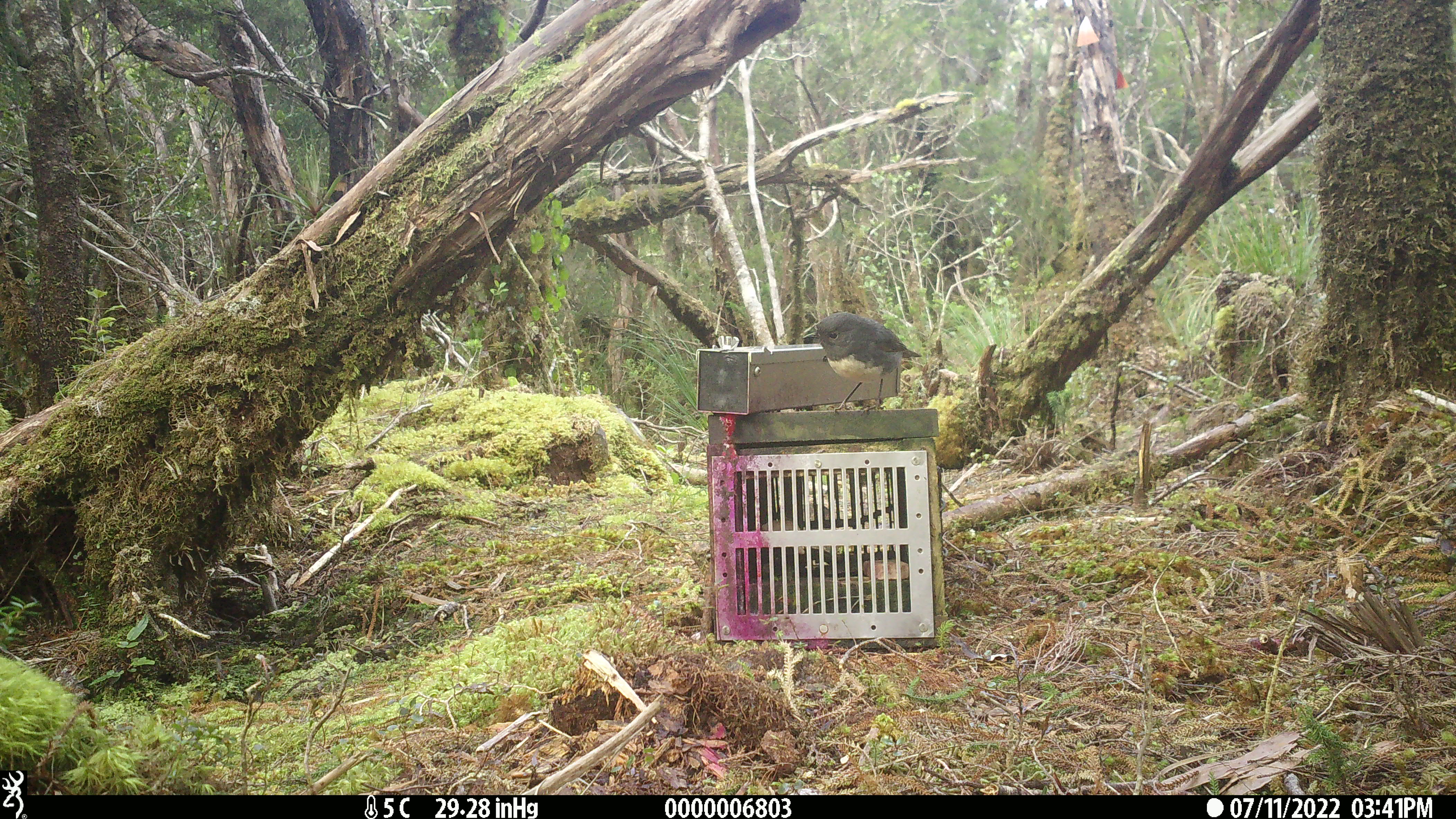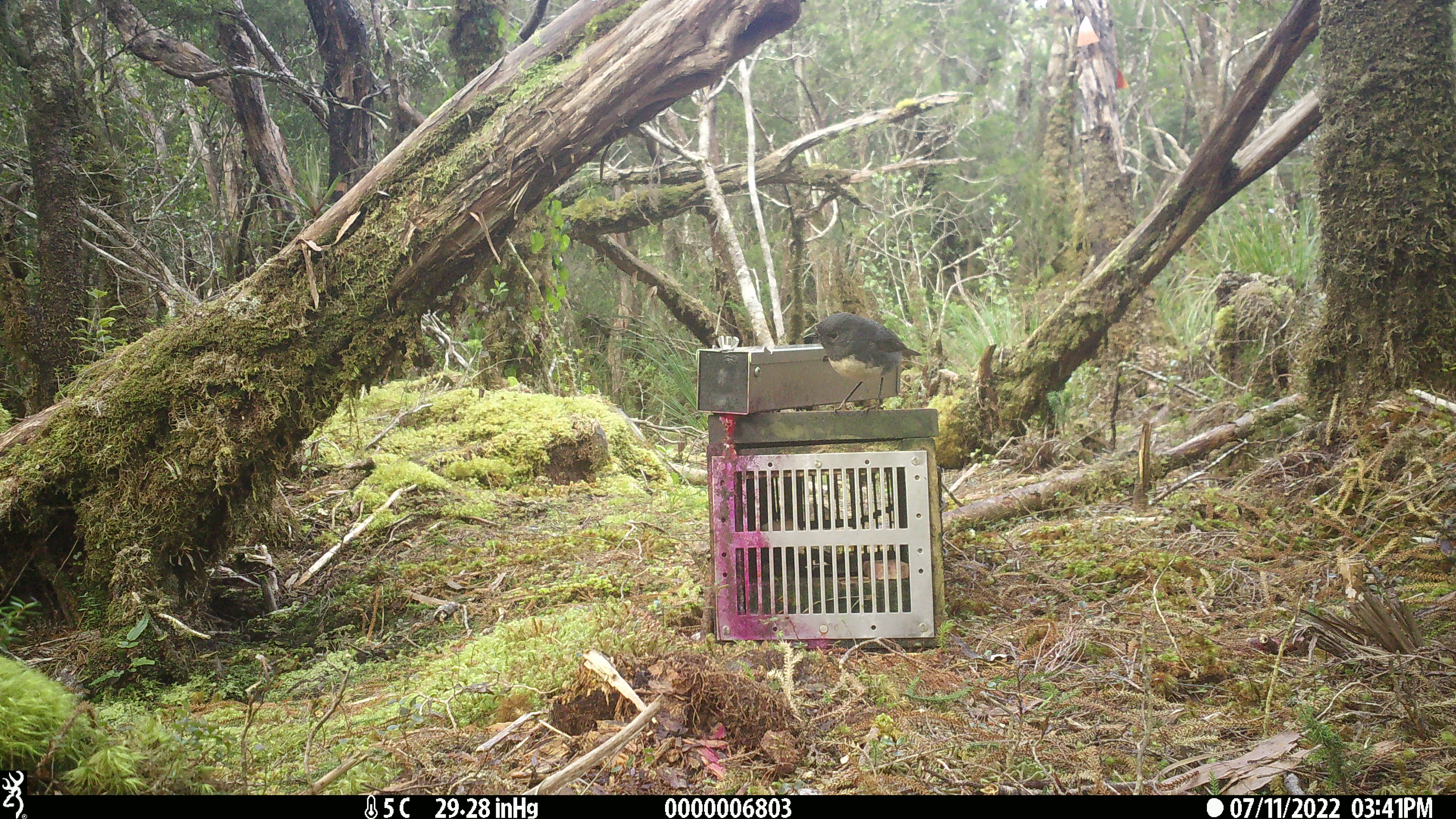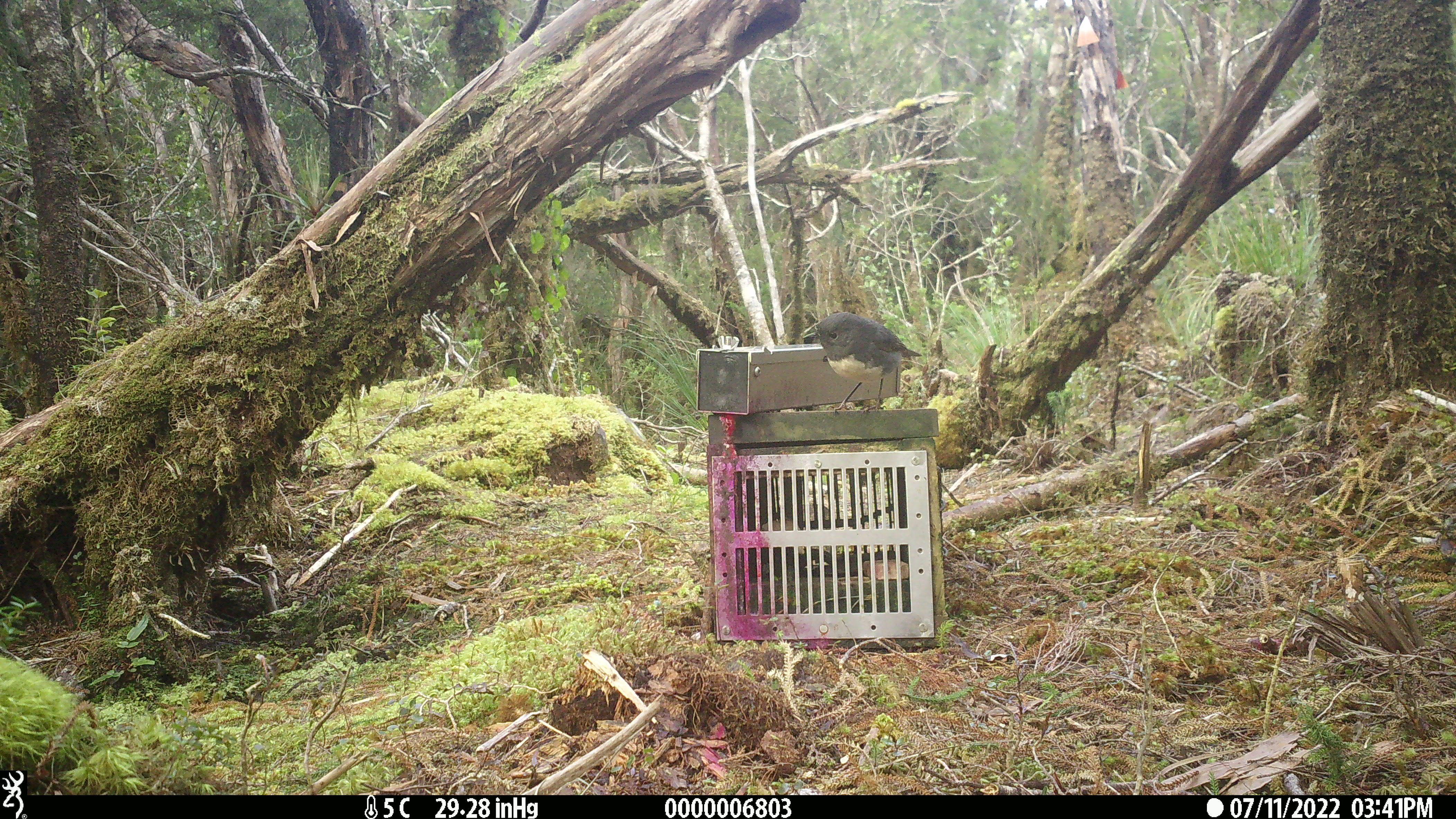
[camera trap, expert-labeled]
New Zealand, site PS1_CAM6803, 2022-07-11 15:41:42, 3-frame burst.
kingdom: Animalia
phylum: Chordata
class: Aves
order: Passeriformes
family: Petroicidae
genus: Petroica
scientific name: Petroica australis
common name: new zealand robin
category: robin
Robin (new zealand robin) (Petroica australis).